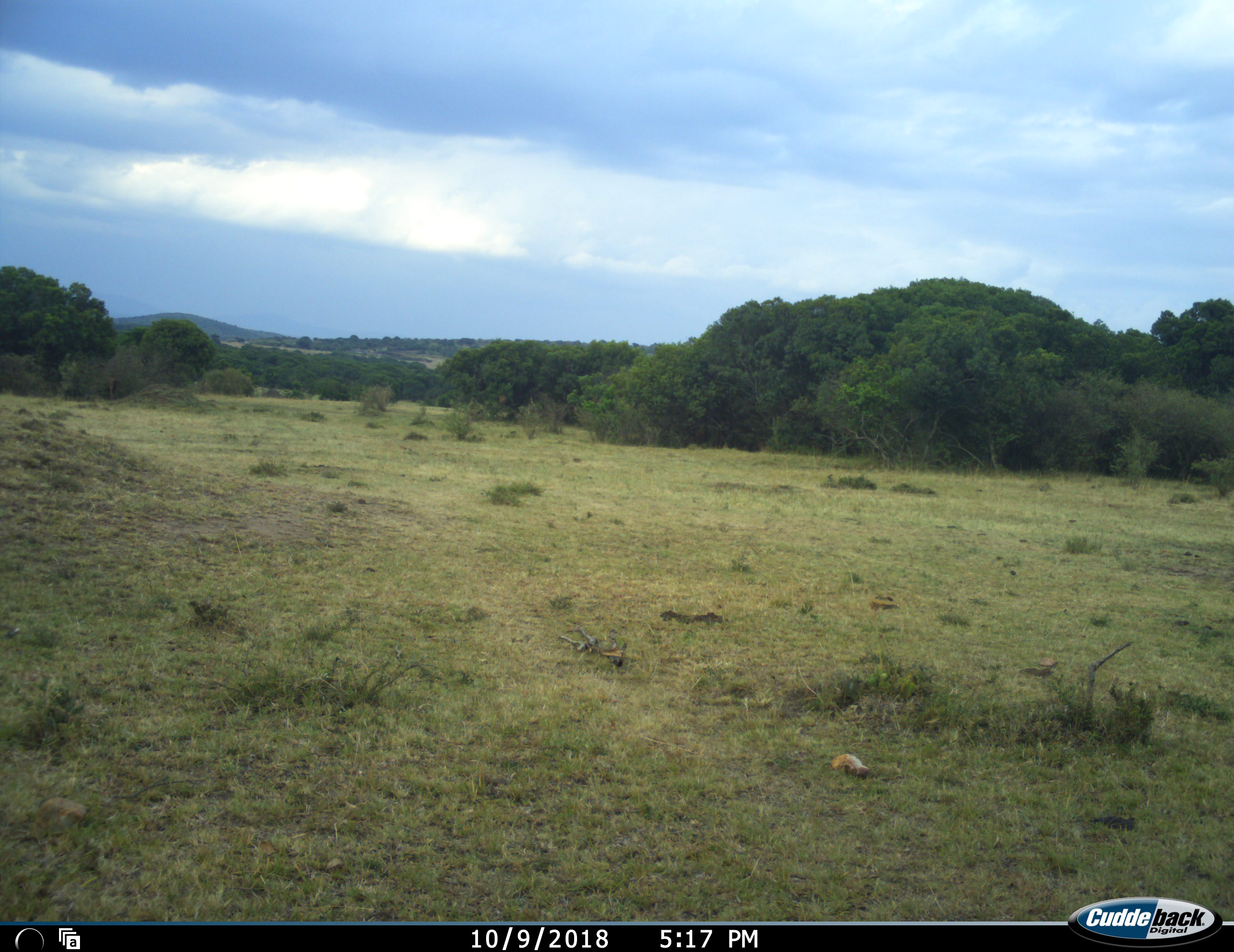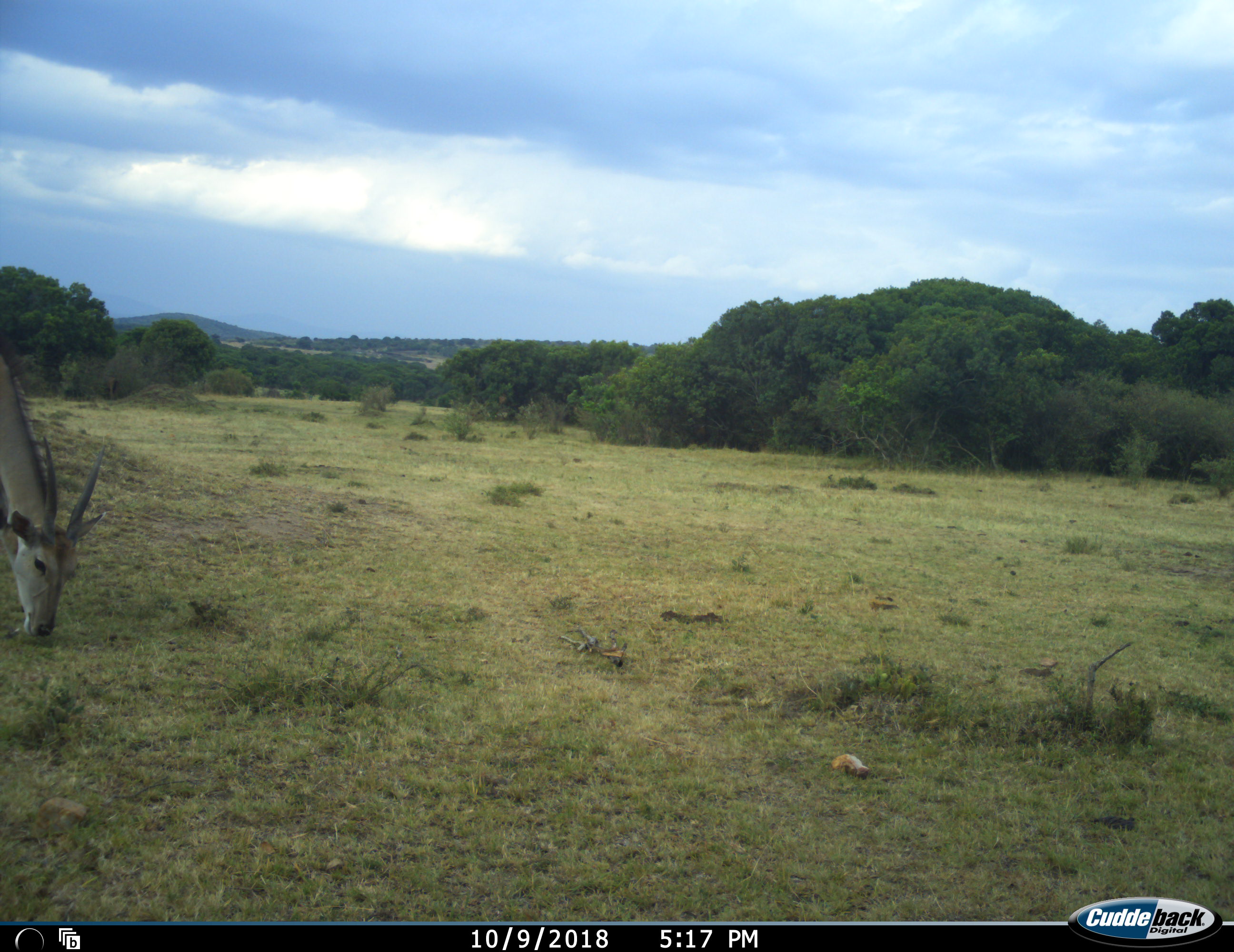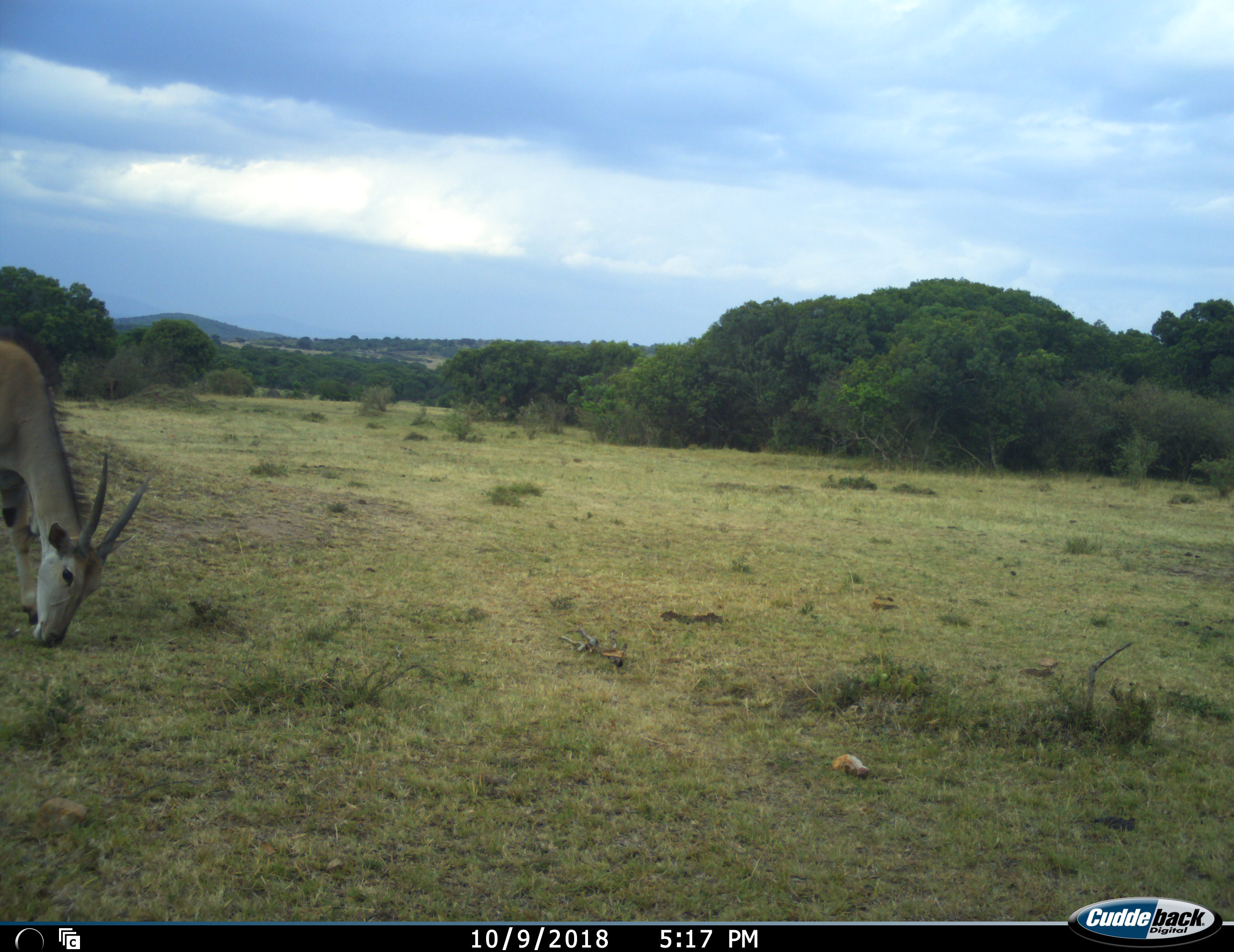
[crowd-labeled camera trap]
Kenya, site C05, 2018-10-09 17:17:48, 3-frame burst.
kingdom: Animalia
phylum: Chordata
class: Mammalia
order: Artiodactyla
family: Bovidae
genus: Tragelaphus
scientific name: Tragelaphus oryx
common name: eland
Eland (Tragelaphus oryx), count 1. Behavior (volunteer vote fractions): standing 14%, resting 0%, moving 71%, interacting 0%. Young present (vote fraction): 14%. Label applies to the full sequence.